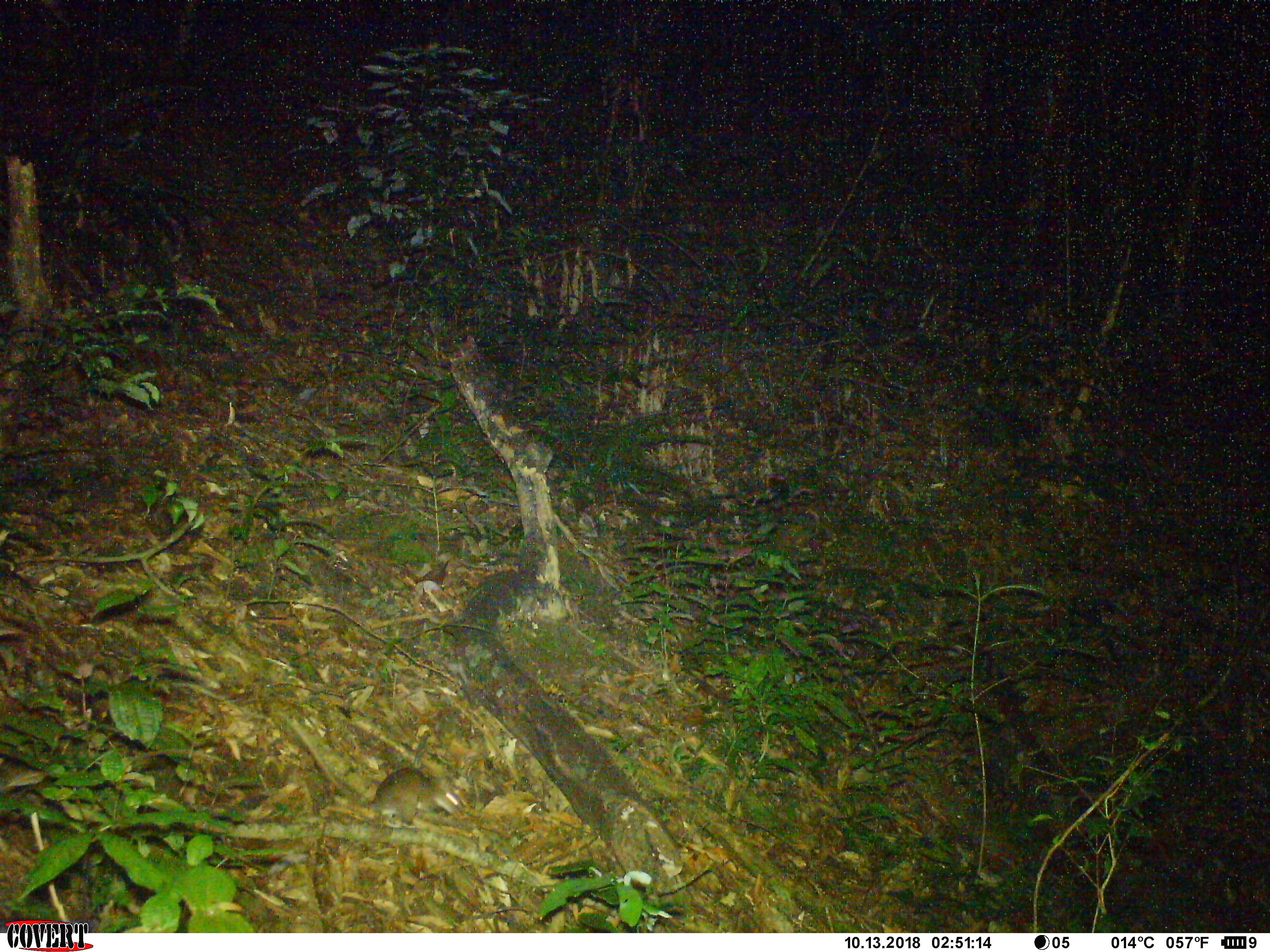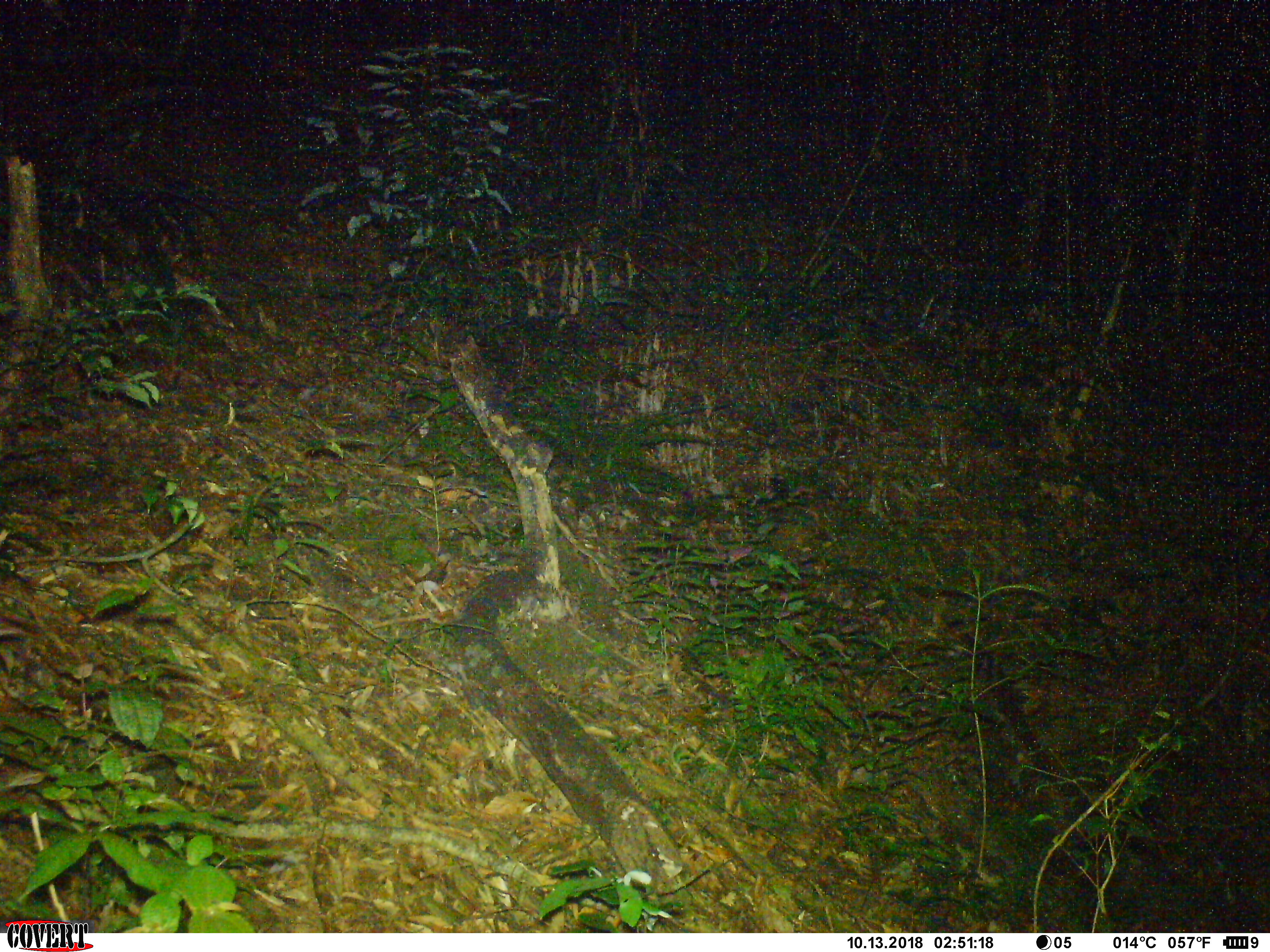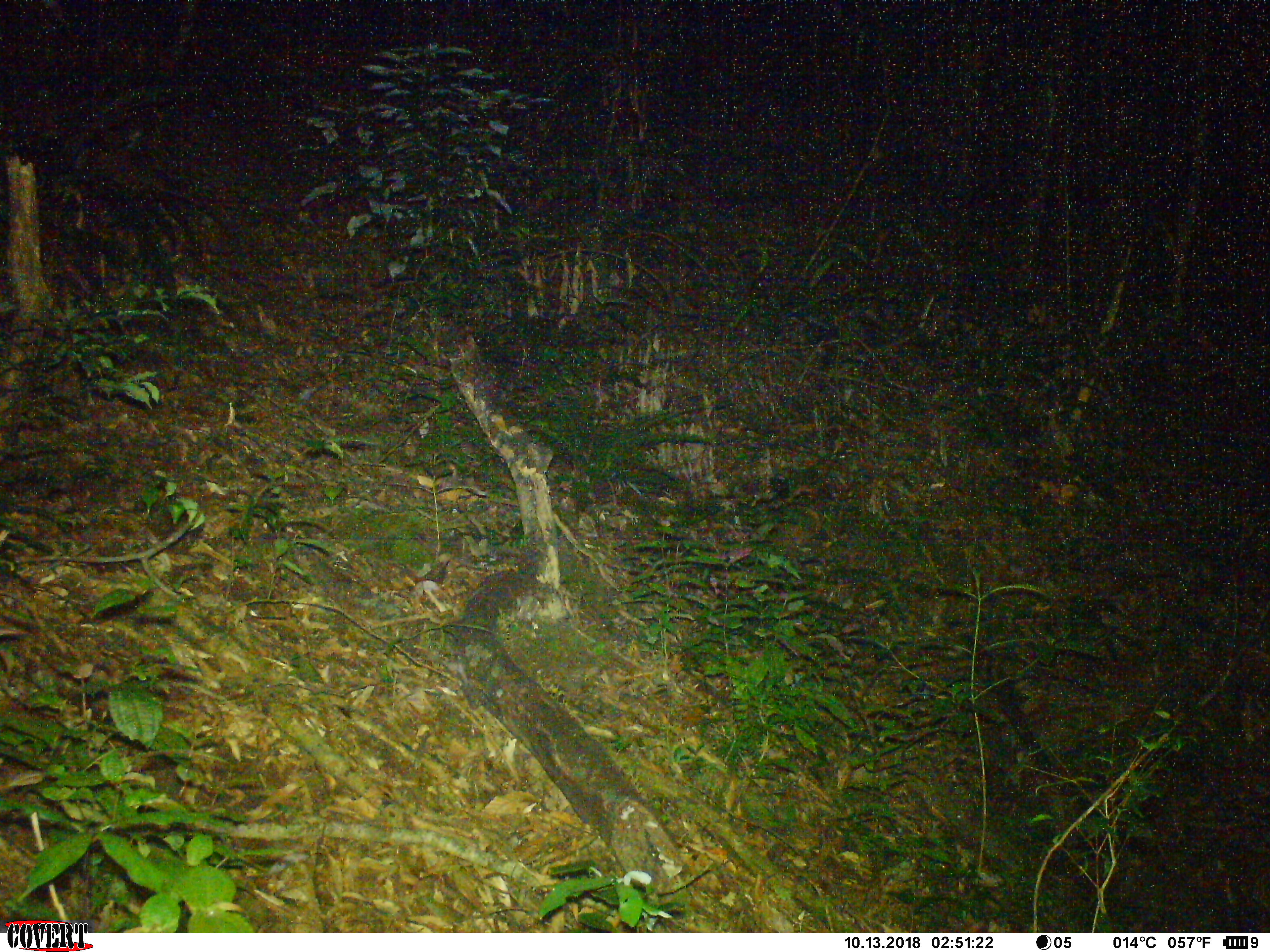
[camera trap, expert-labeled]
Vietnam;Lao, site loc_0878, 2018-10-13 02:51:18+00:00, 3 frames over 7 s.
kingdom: Animalia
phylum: Chordata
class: Mammalia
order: Rodentia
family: Muridae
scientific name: Muridae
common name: old-world mice and rats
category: unidentified murid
Unidentified murid (old-world mice and rats) (Muridae). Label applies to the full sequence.